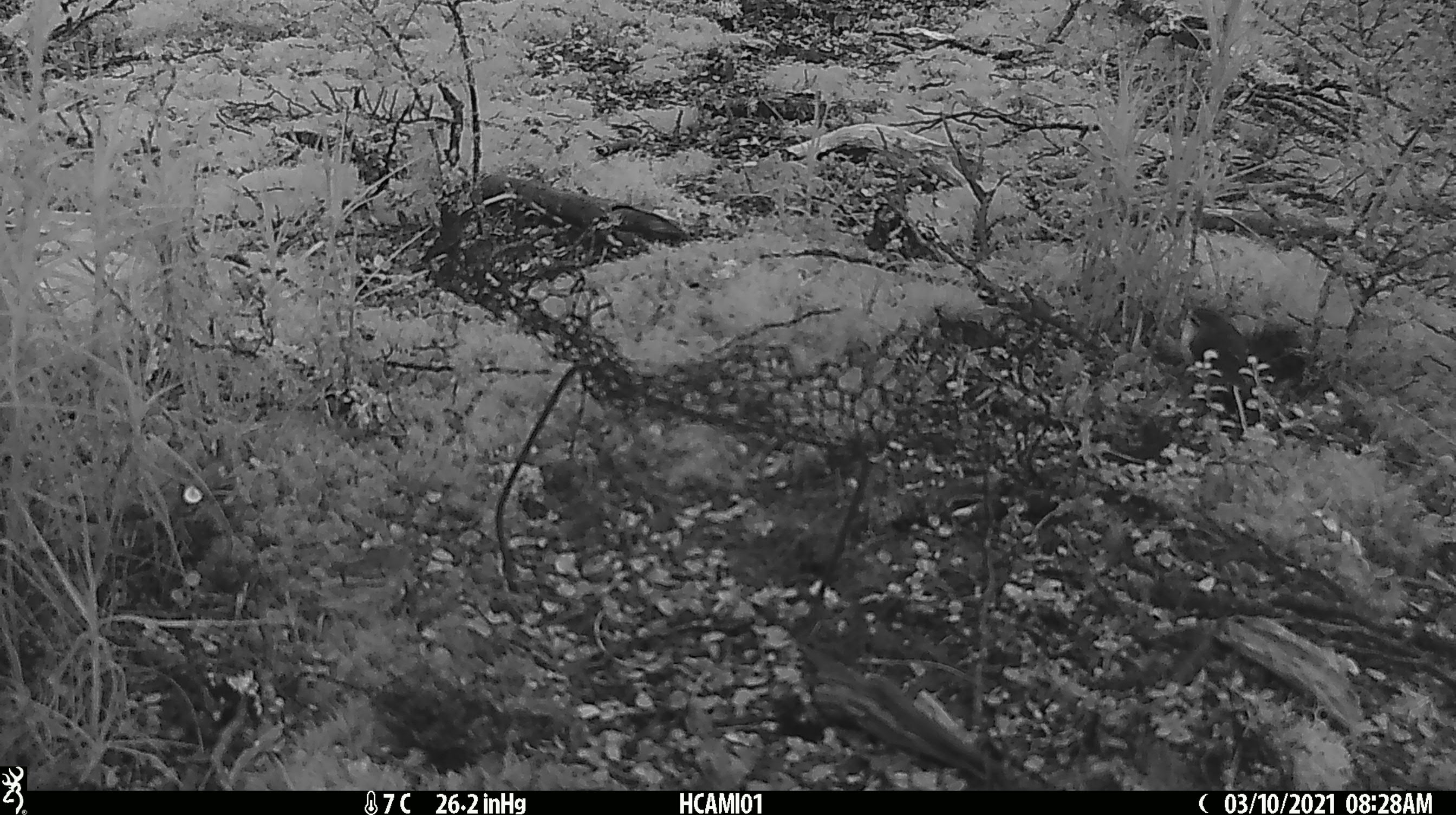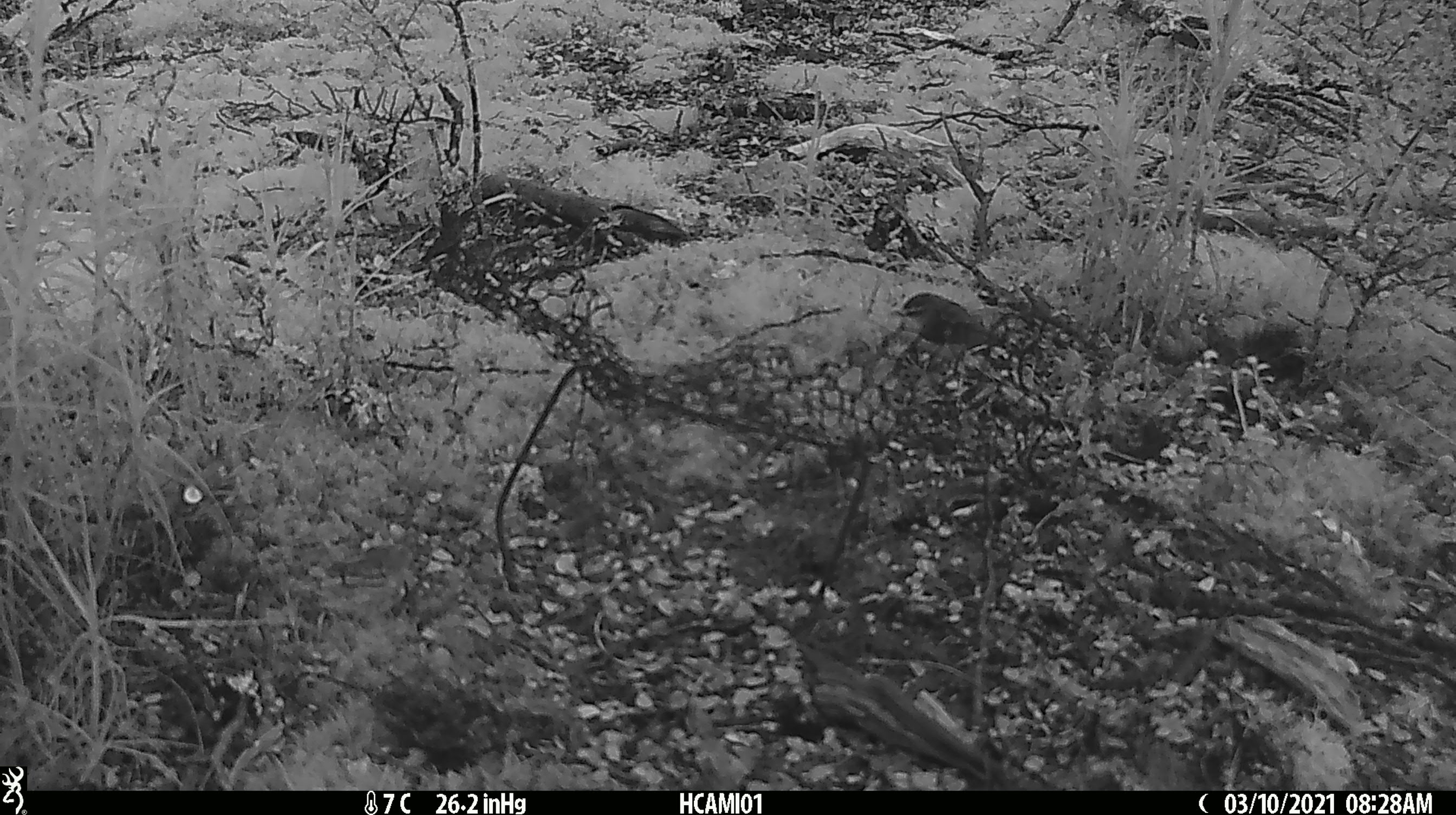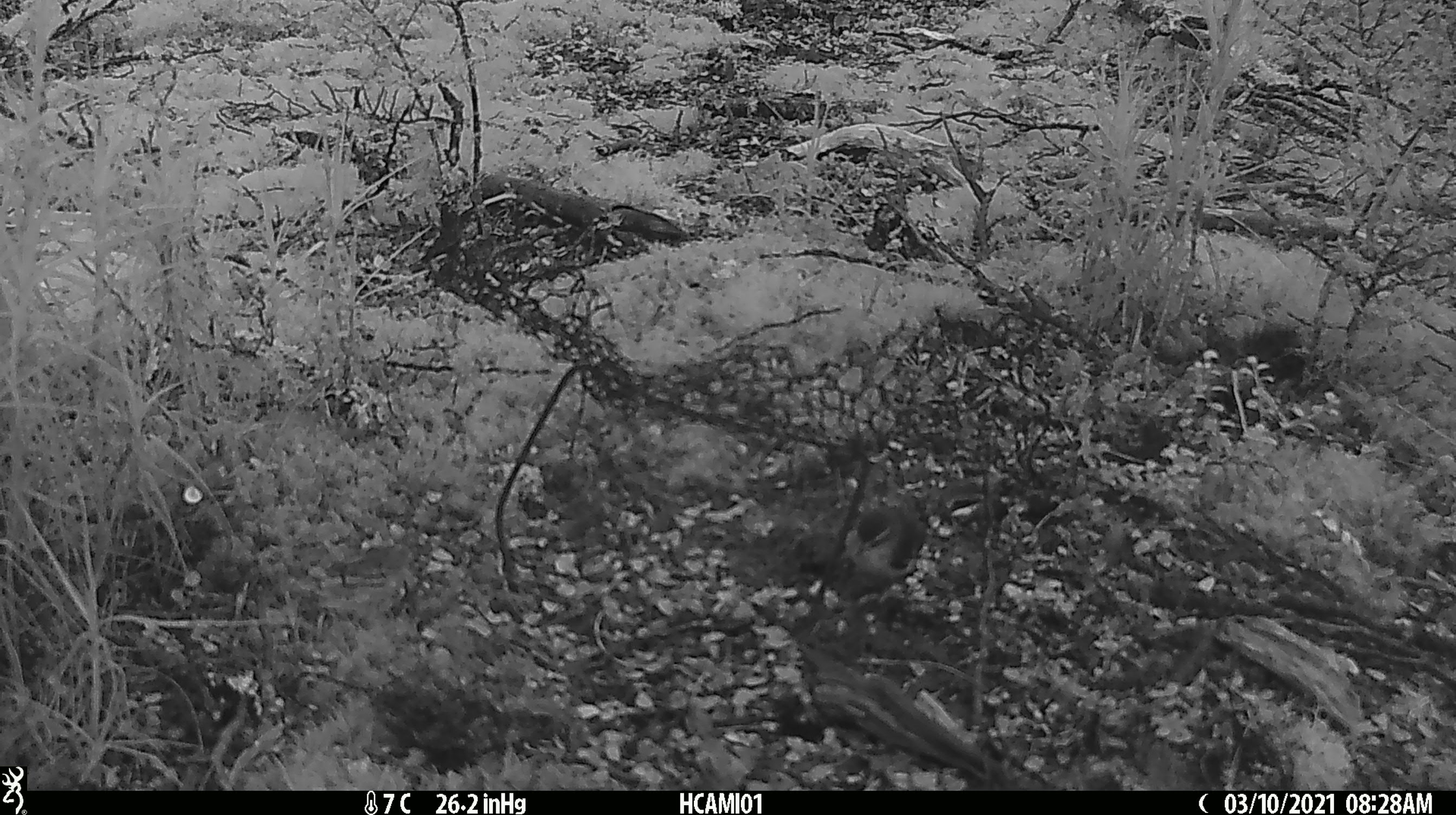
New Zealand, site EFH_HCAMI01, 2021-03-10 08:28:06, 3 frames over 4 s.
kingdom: Animalia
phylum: Chordata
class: Aves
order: Passeriformes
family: Acanthisittidae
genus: Acanthisitta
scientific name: Acanthisitta chloris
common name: rifleman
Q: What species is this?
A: Rifleman (Acanthisitta chloris).